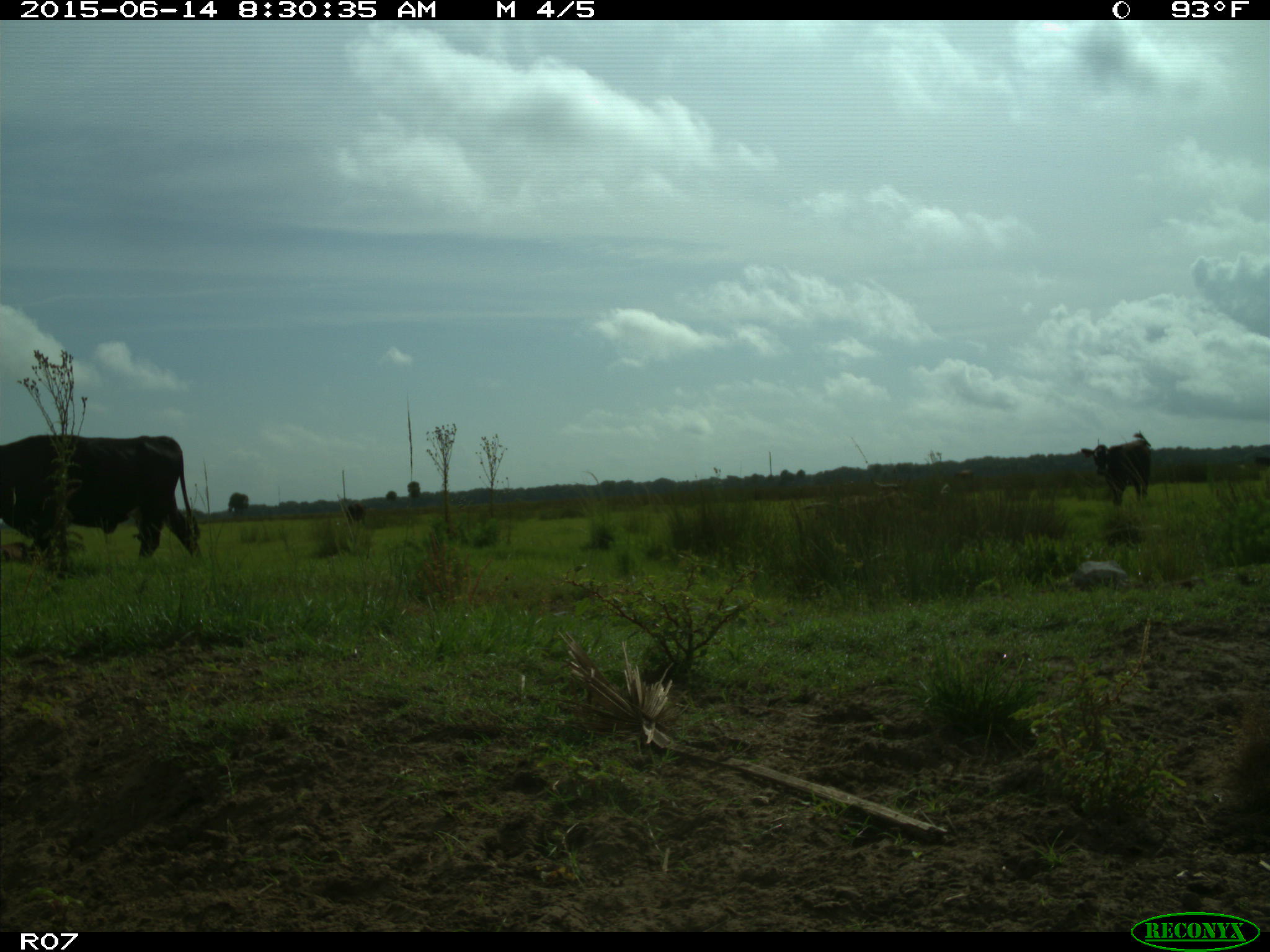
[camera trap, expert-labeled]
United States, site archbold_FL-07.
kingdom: Animalia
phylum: Chordata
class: Mammalia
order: Artiodactyla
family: Bovidae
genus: Bos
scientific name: Bos taurus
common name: domestic cow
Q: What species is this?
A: Bos taurus (domestic cow).